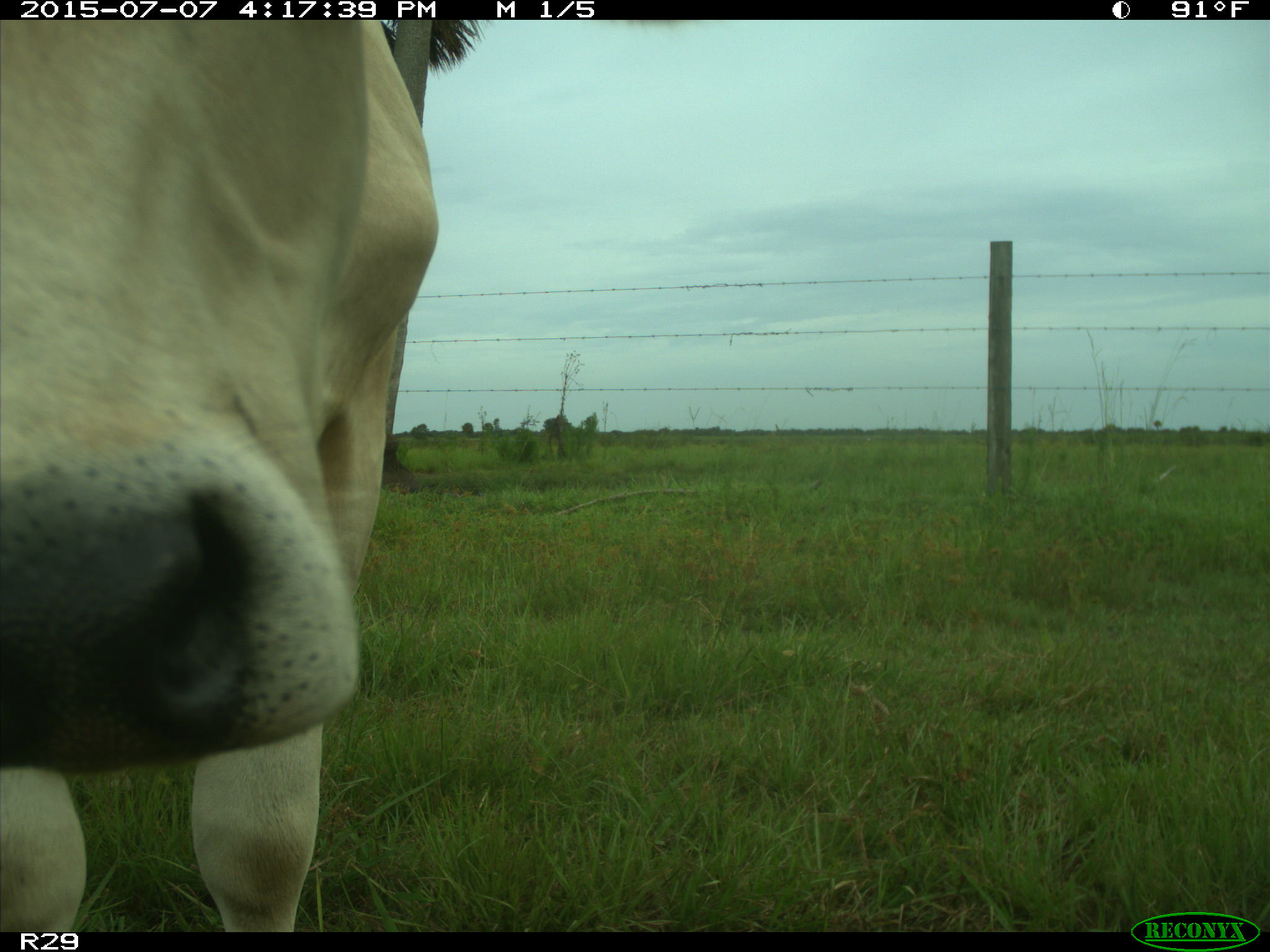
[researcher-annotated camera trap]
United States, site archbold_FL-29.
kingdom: Animalia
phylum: Chordata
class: Mammalia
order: Artiodactyla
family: Bovidae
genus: Bos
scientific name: Bos taurus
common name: domestic cow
Bos taurus (domestic cow).